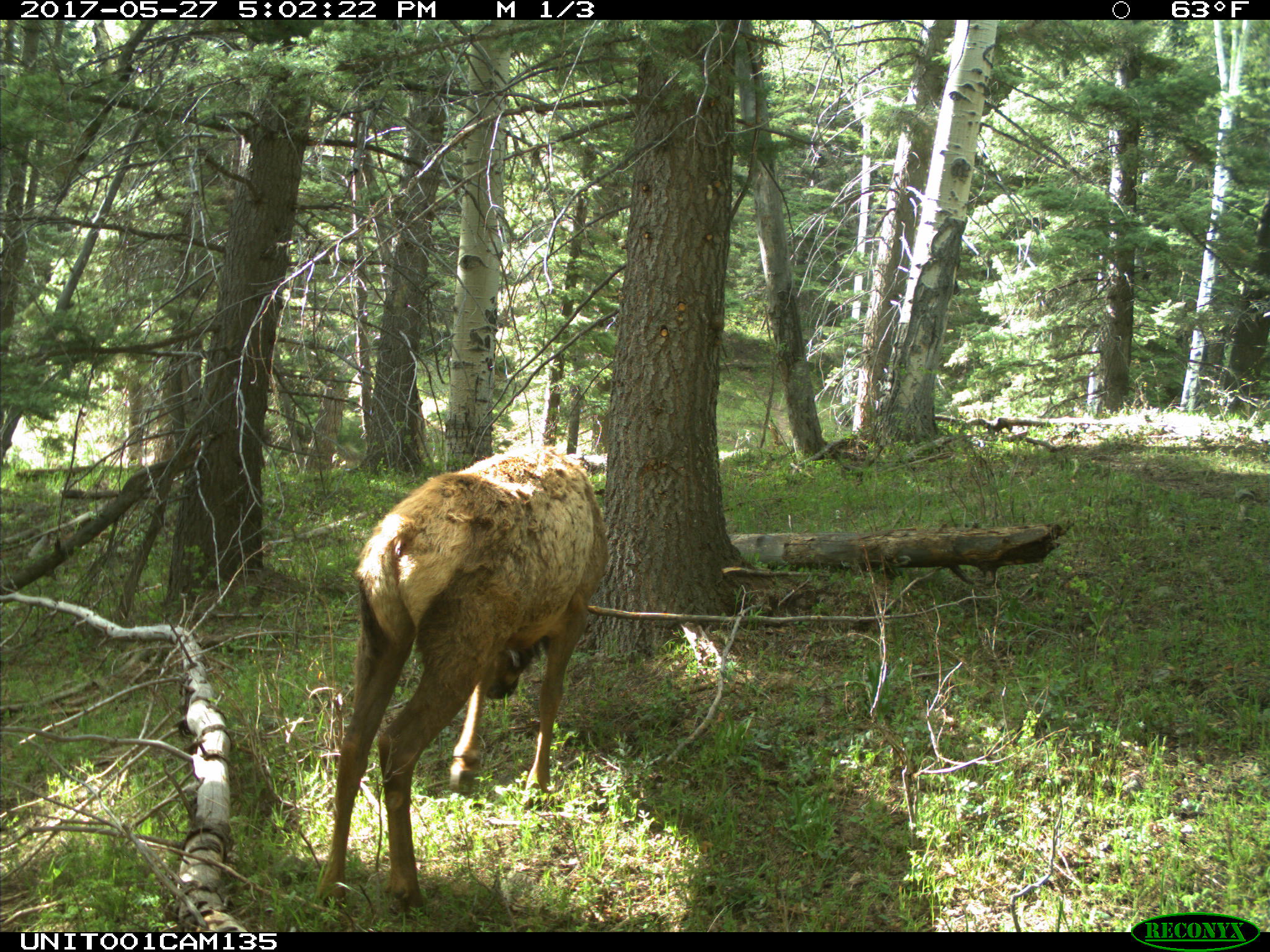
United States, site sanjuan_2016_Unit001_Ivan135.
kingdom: Animalia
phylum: Chordata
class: Mammalia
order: Artiodactyla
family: Cervidae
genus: Cervus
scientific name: Cervus elaphus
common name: red deer